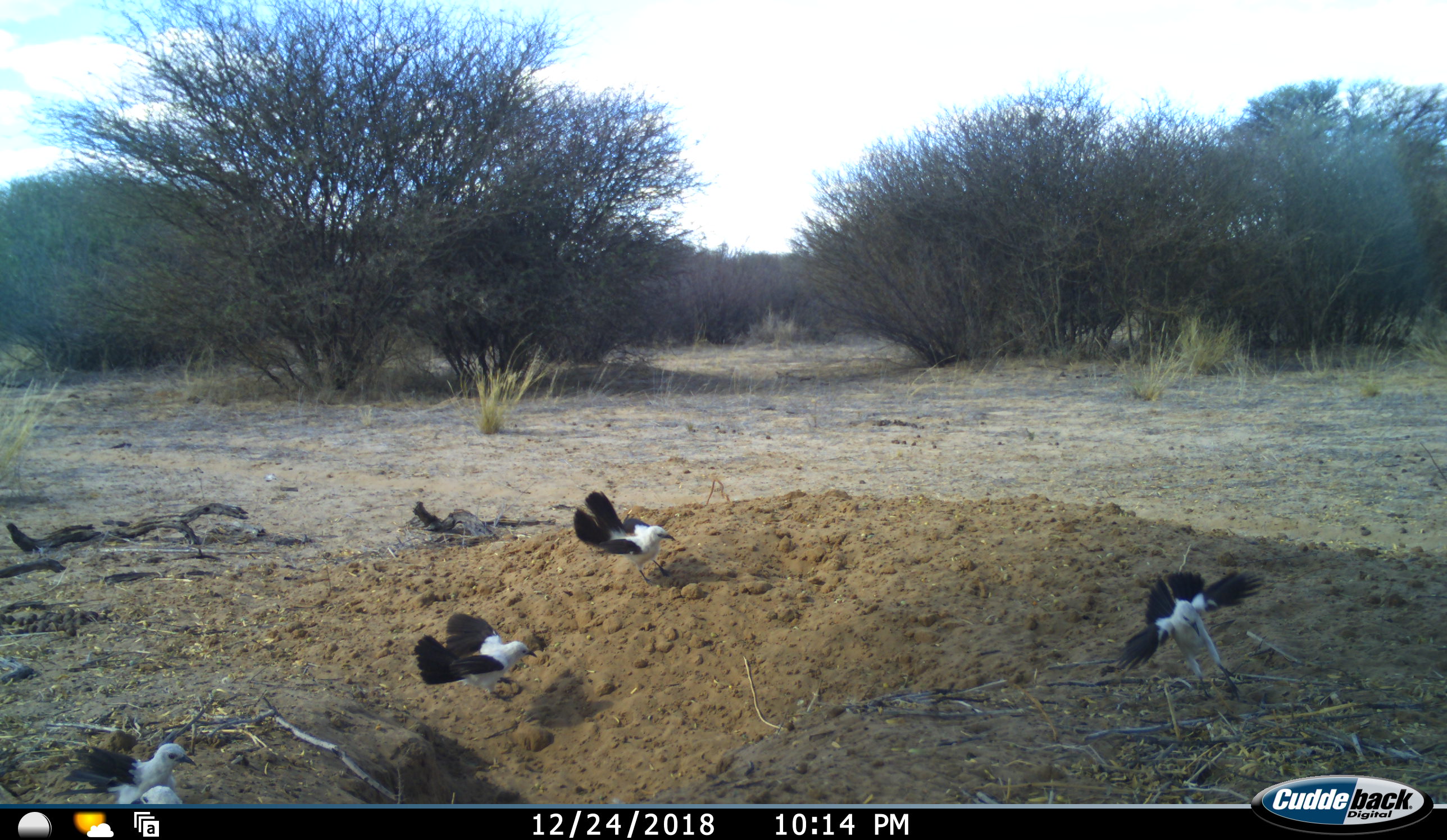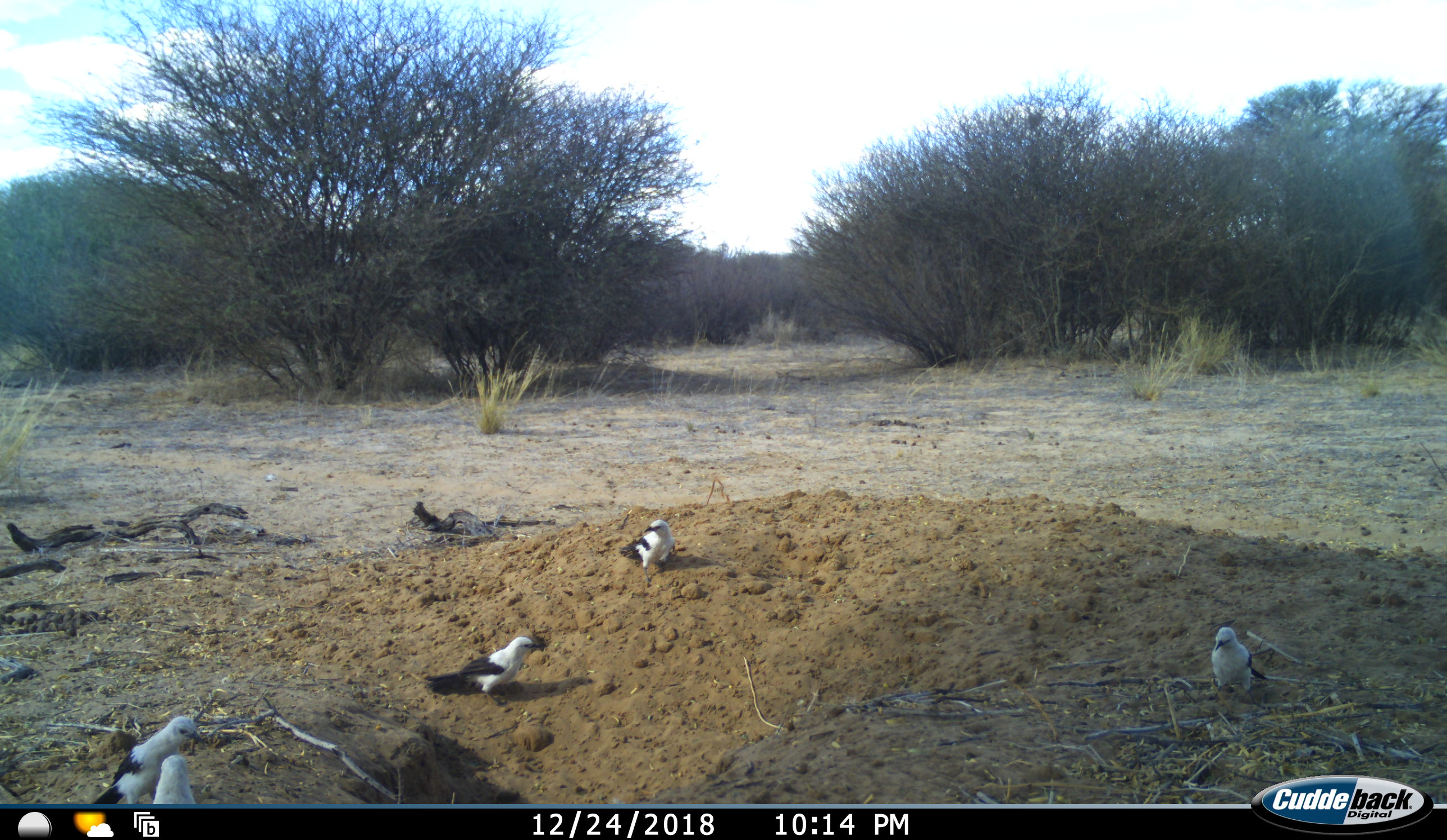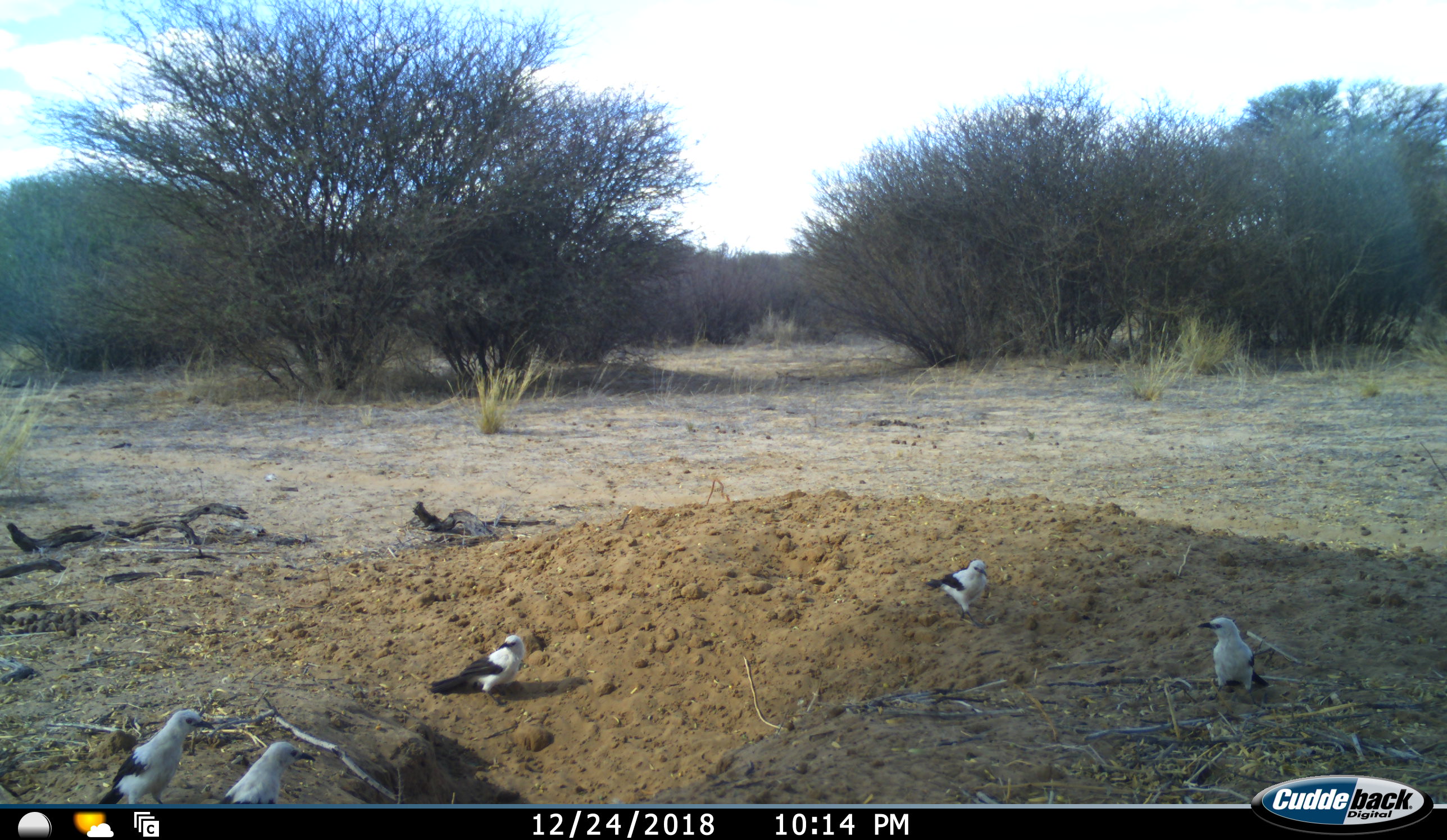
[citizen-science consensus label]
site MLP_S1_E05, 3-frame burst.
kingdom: Animalia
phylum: Chordata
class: Aves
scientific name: Aves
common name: bird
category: birdother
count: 5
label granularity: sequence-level